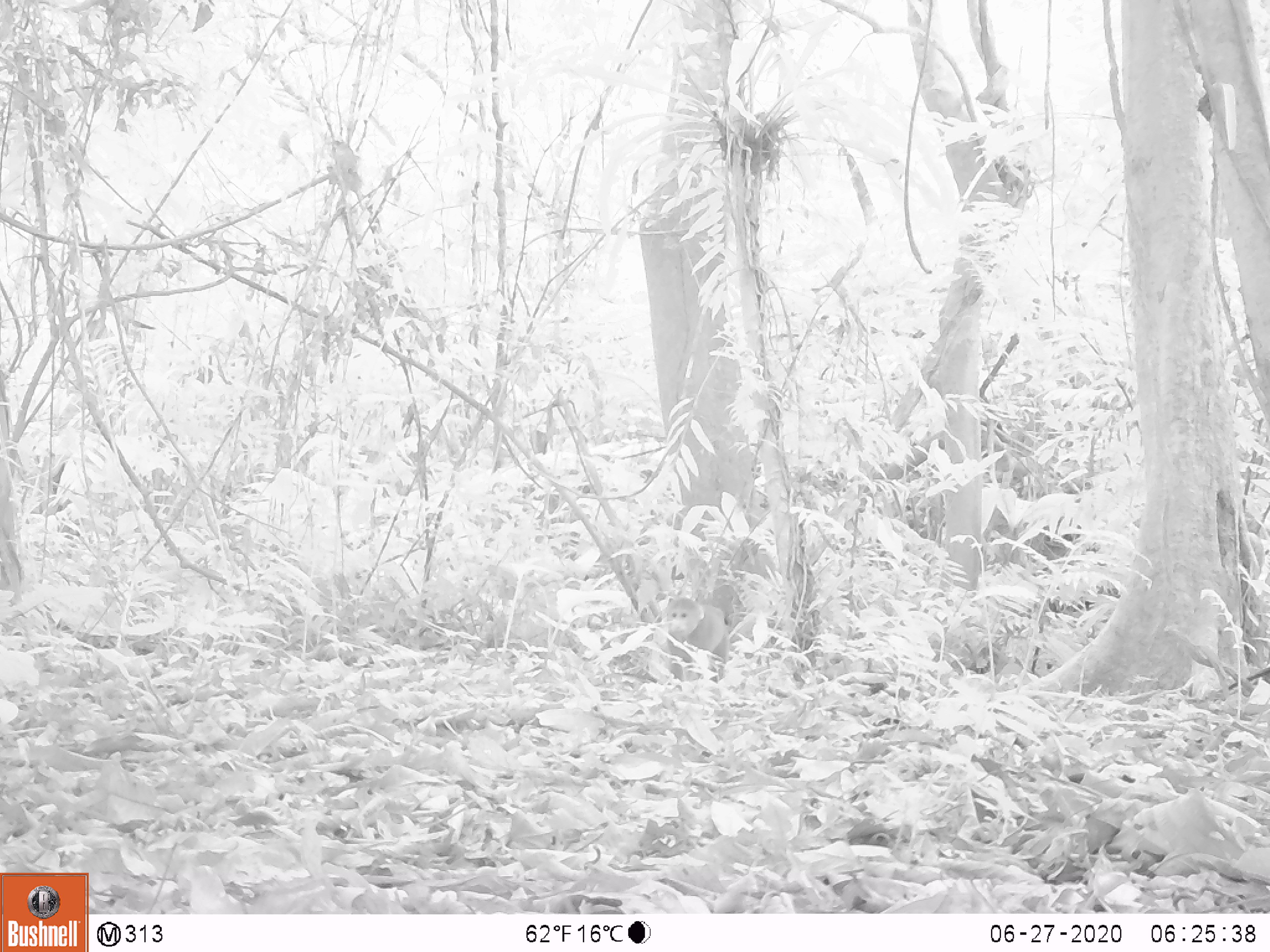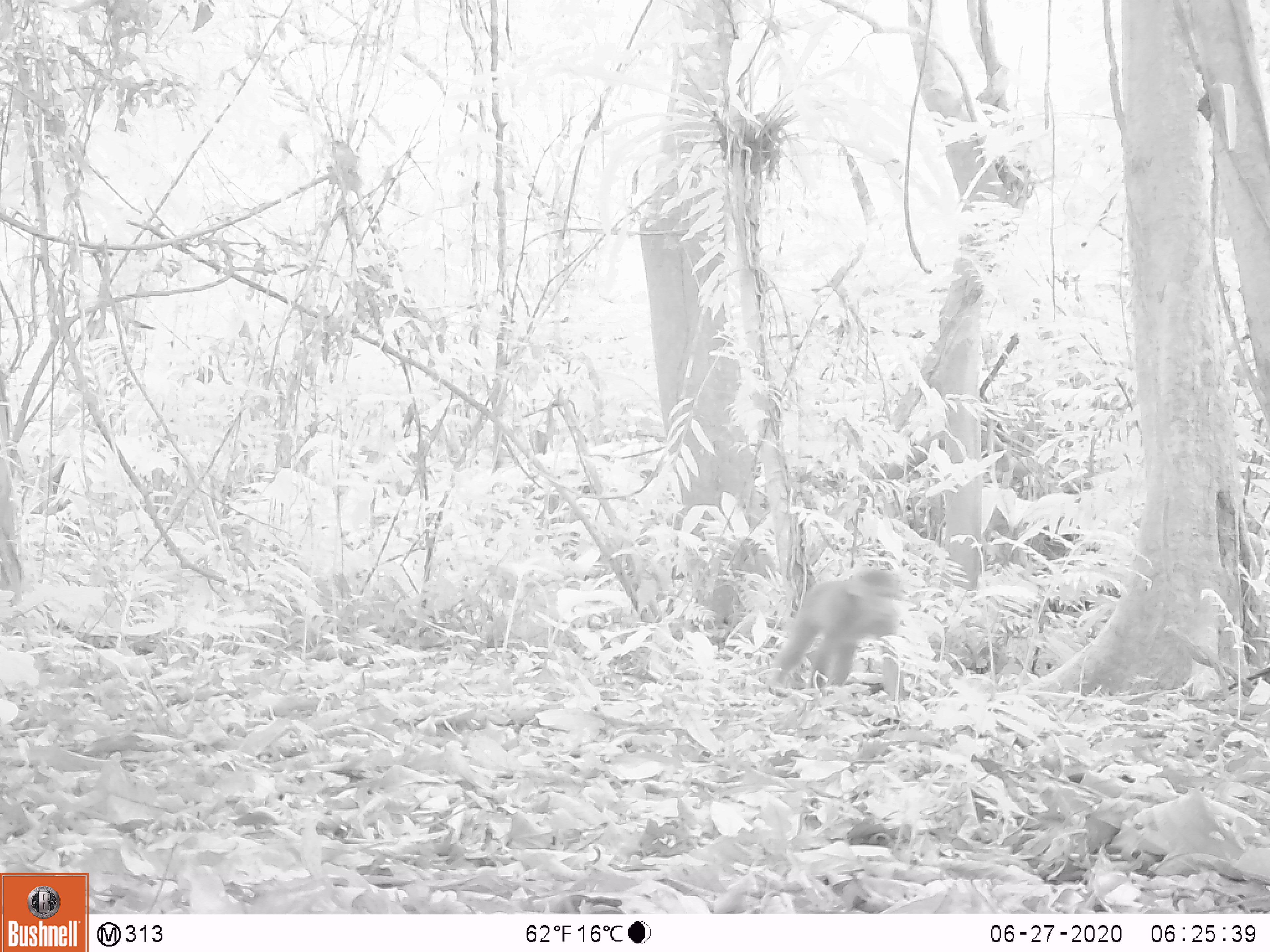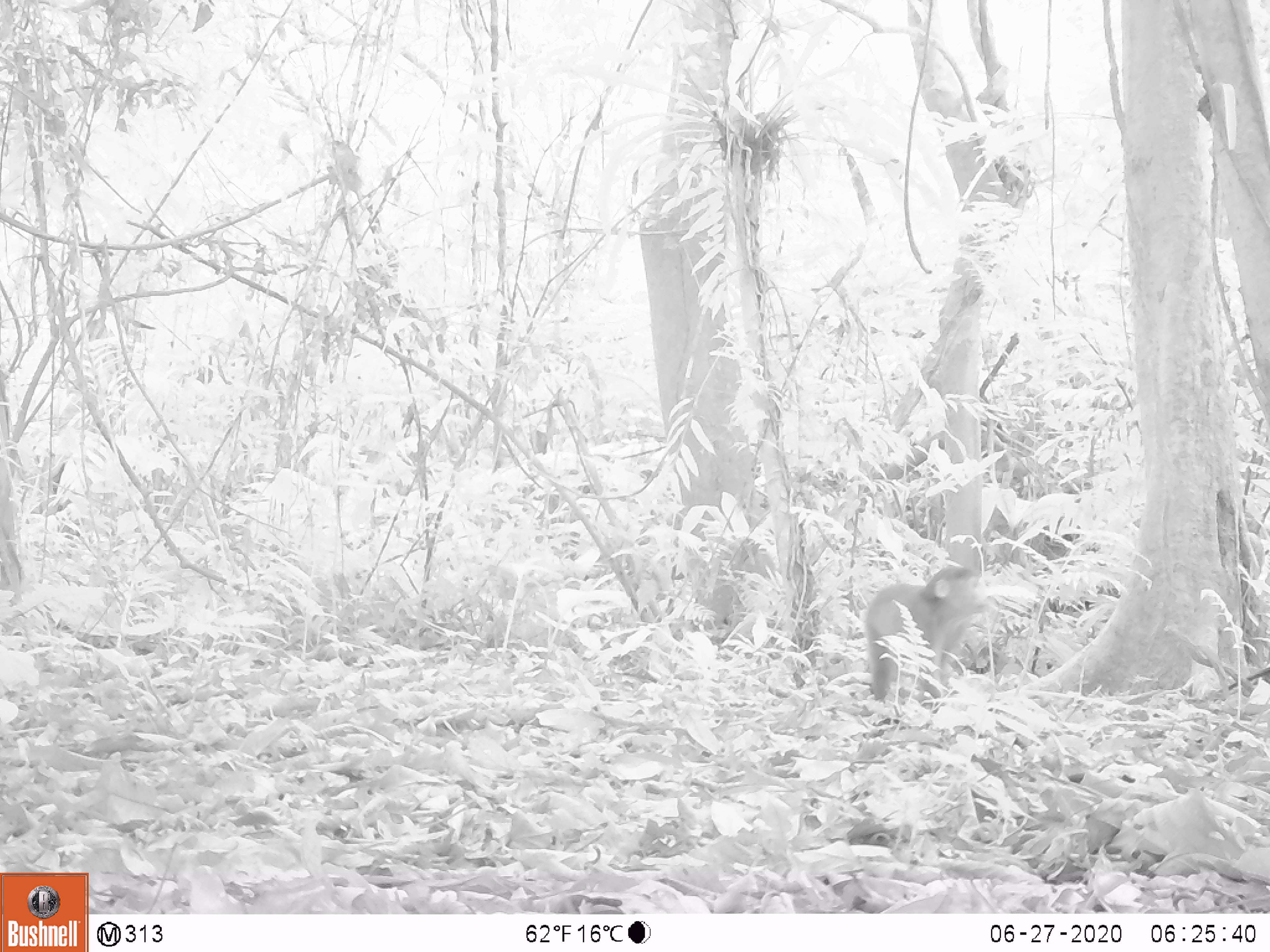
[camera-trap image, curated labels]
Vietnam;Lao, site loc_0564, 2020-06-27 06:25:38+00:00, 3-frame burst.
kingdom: Animalia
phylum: Chordata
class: Mammalia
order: Primates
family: Cercopithecidae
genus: Macaca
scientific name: Macaca arctoides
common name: stump-tailed macaque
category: stump tailed macaque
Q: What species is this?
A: Stump tailed macaque (stump-tailed macaque) (Macaca arctoides).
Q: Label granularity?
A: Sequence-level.